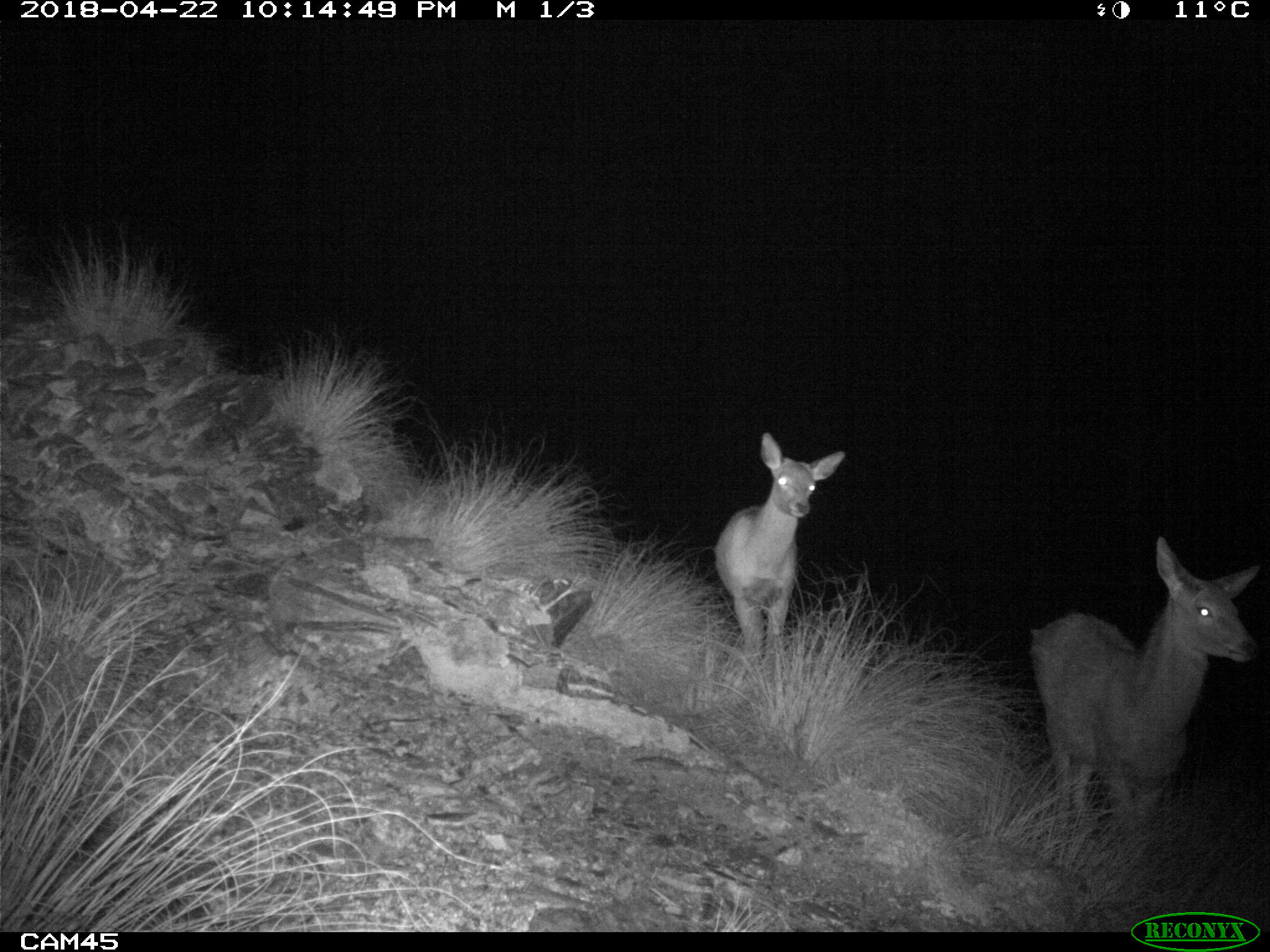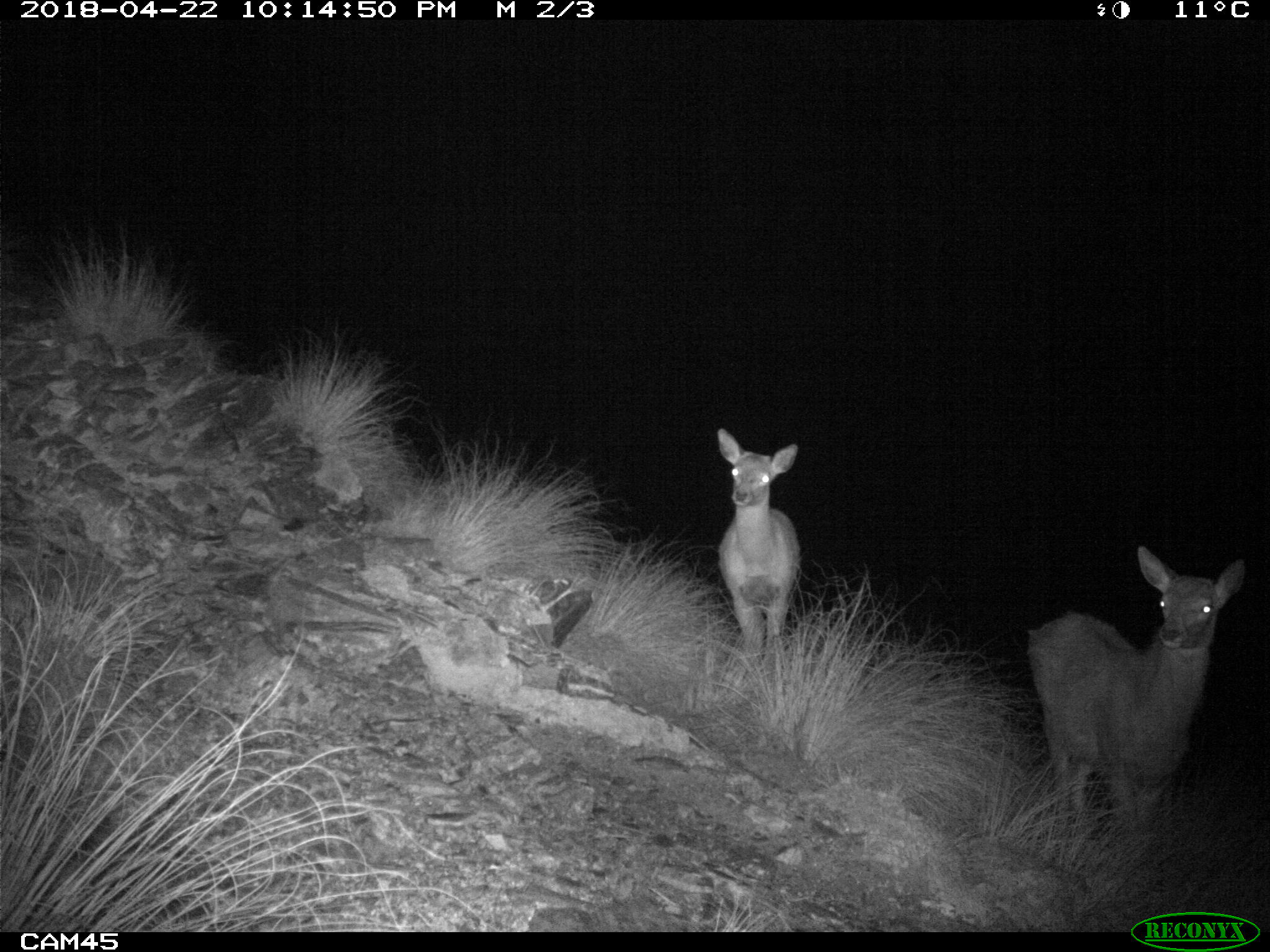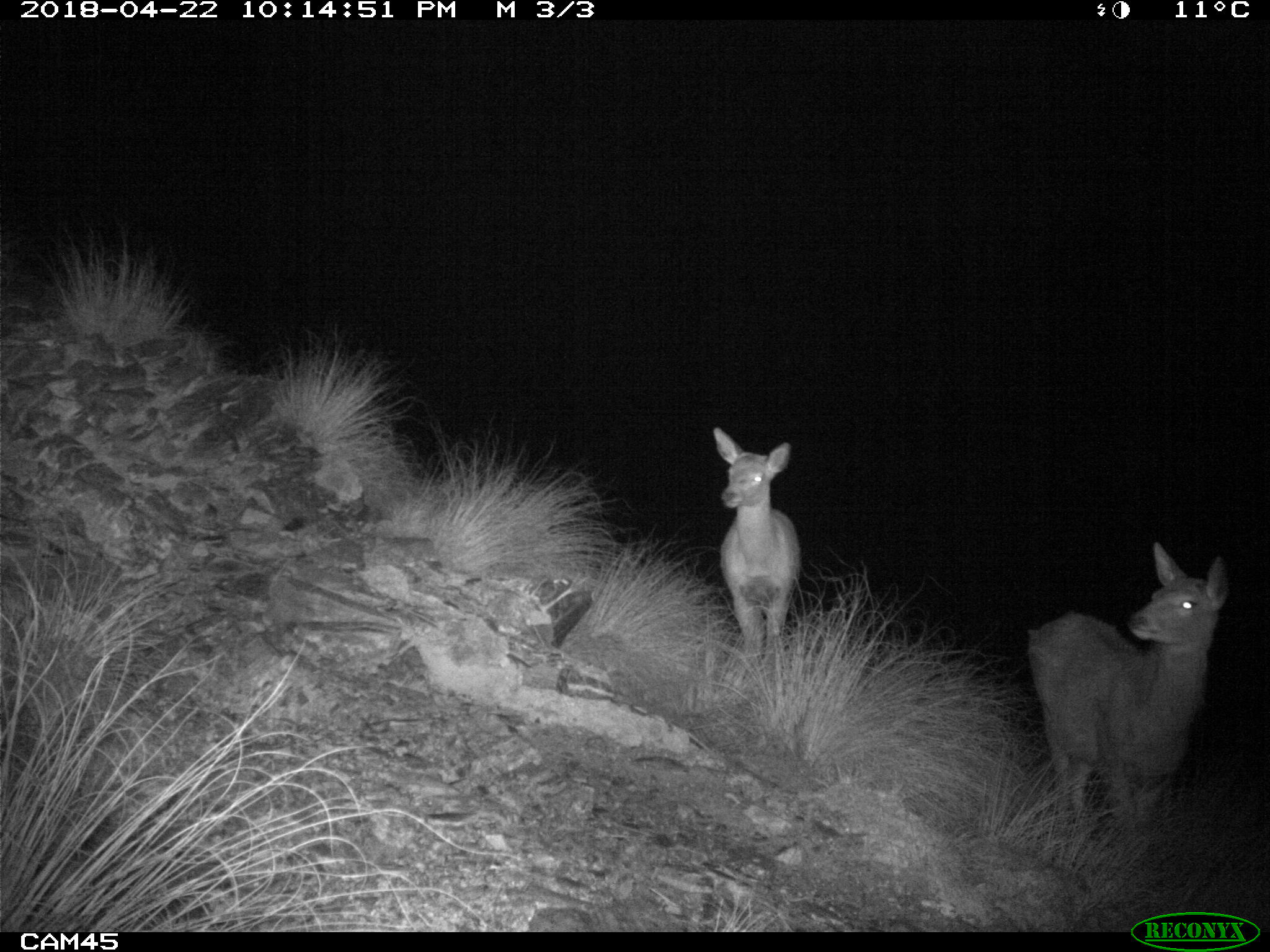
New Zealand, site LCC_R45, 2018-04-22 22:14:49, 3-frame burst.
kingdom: Animalia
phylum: Chordata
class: Mammalia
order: Artiodactyla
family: Cervidae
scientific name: Cervidae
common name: deer